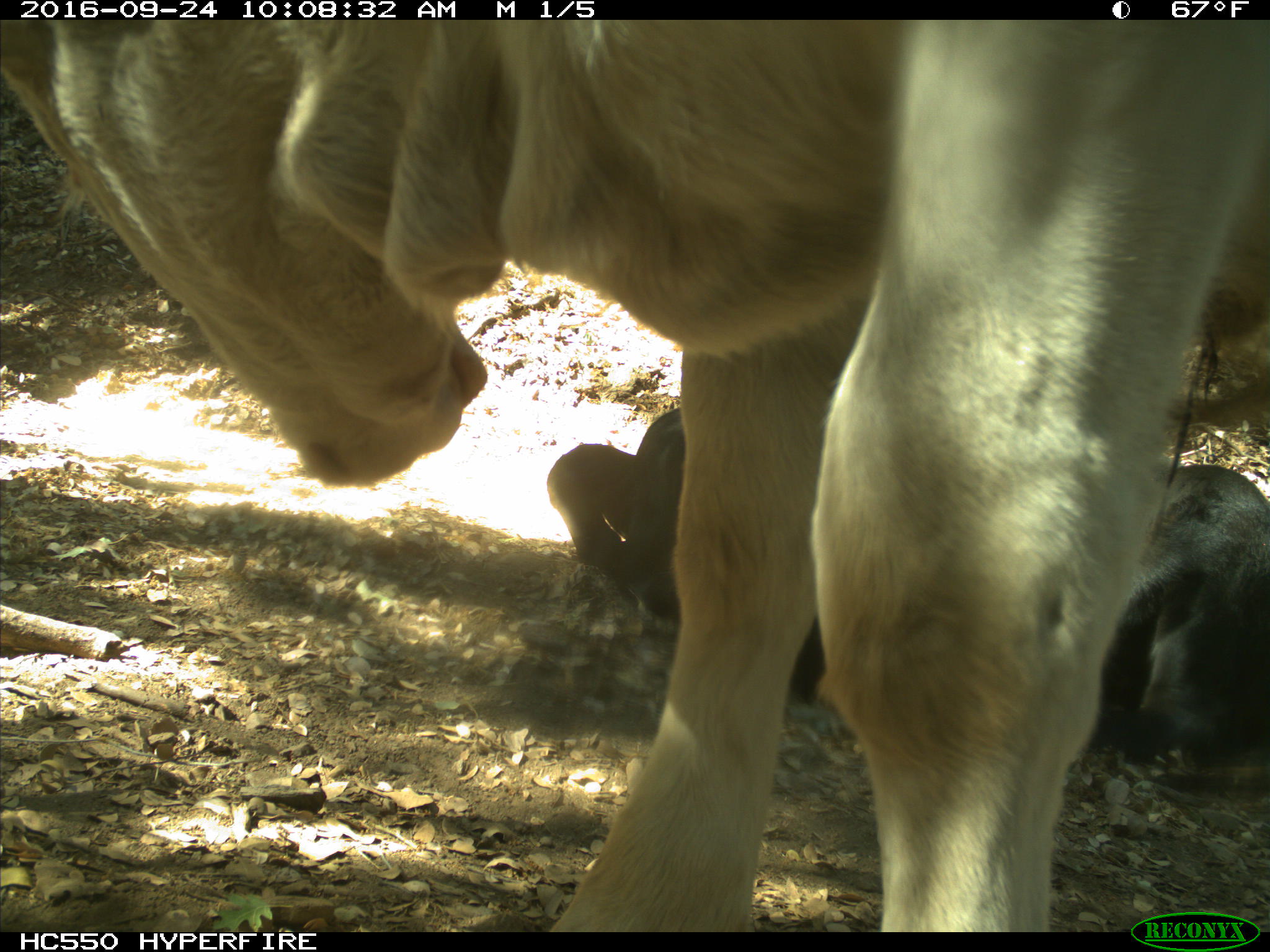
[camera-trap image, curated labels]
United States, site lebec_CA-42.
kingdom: Animalia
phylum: Chordata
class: Mammalia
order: Artiodactyla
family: Bovidae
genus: Bos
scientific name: Bos taurus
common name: domestic cow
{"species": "Bos taurus (domestic cow)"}